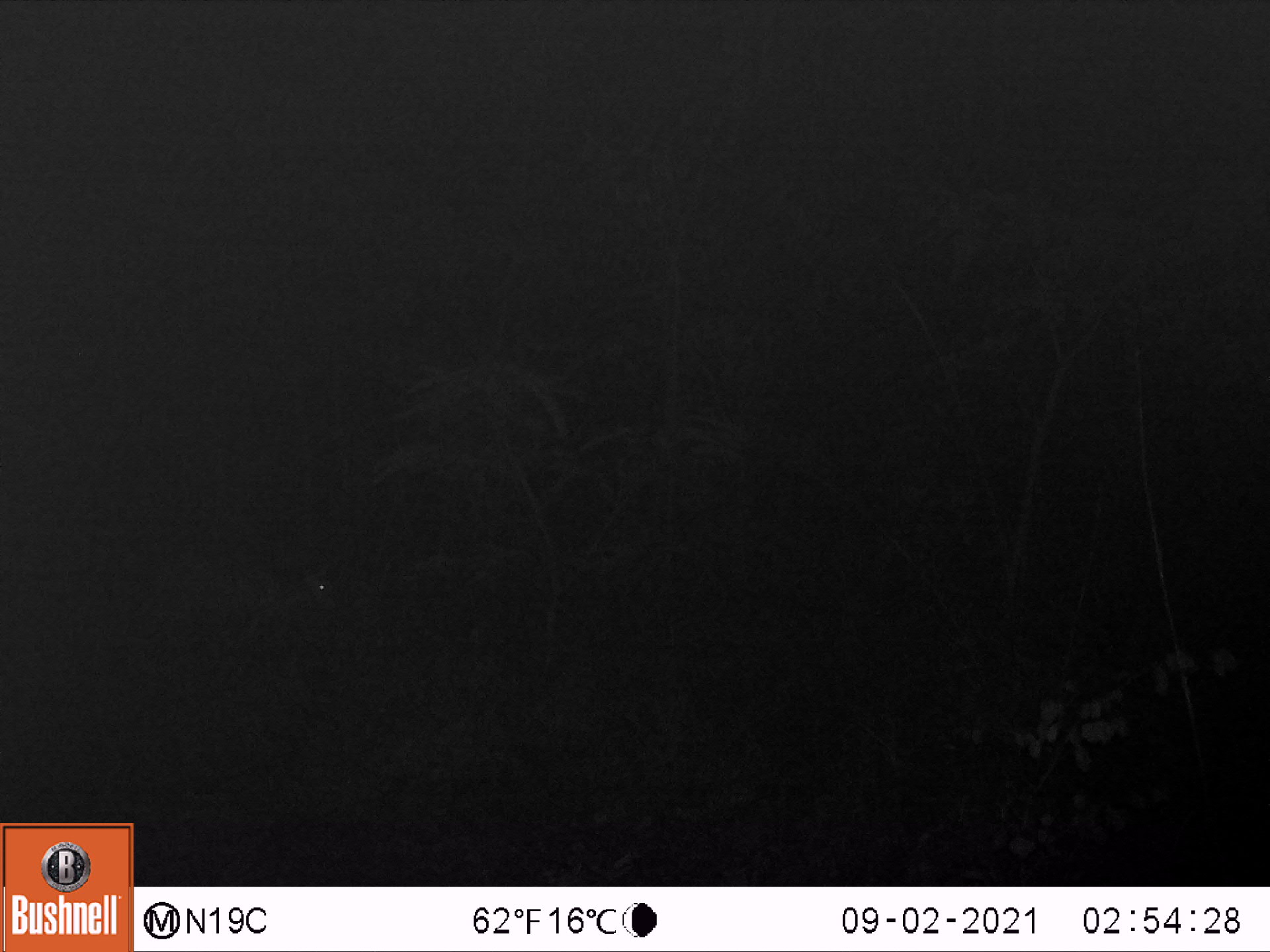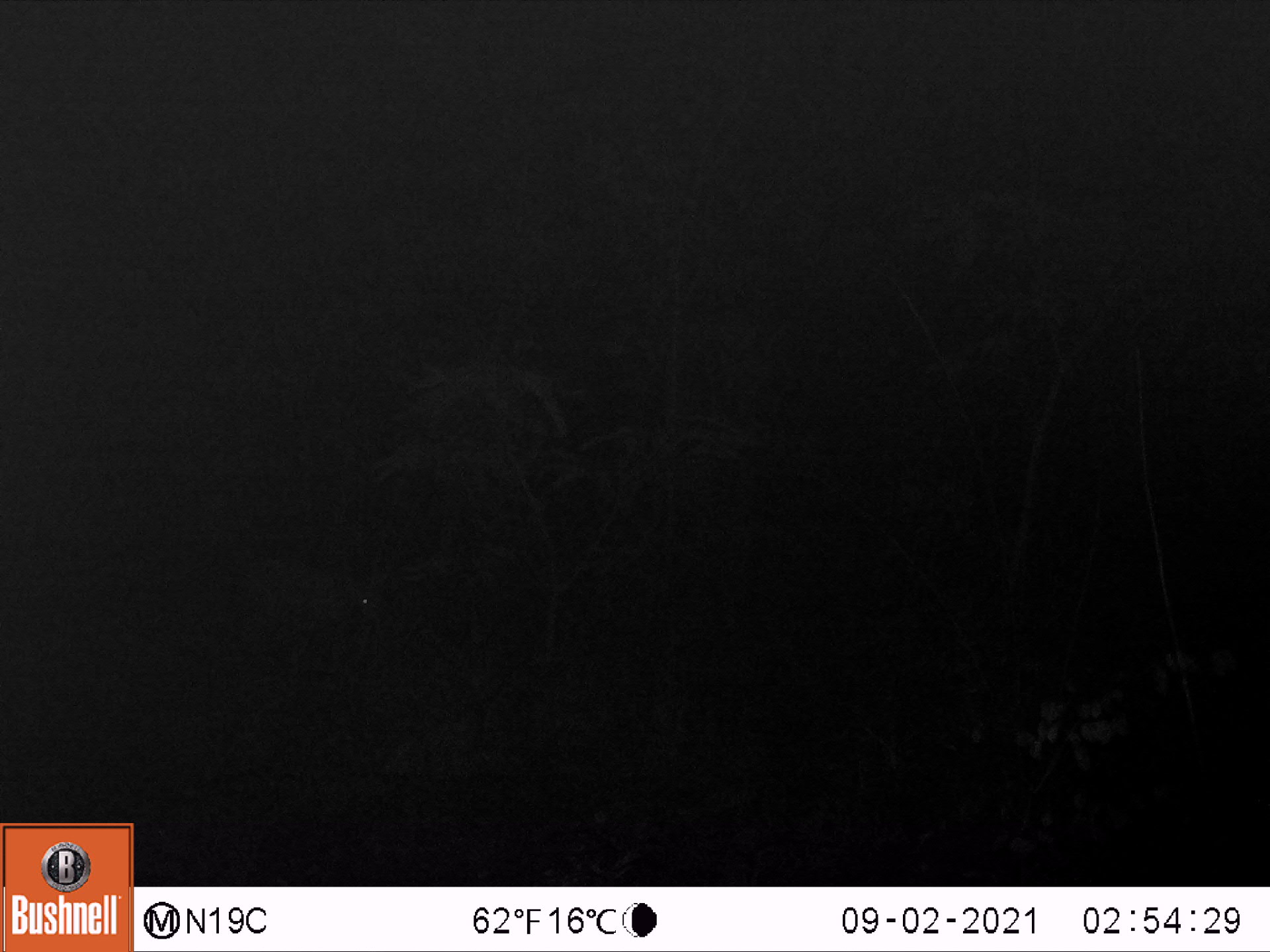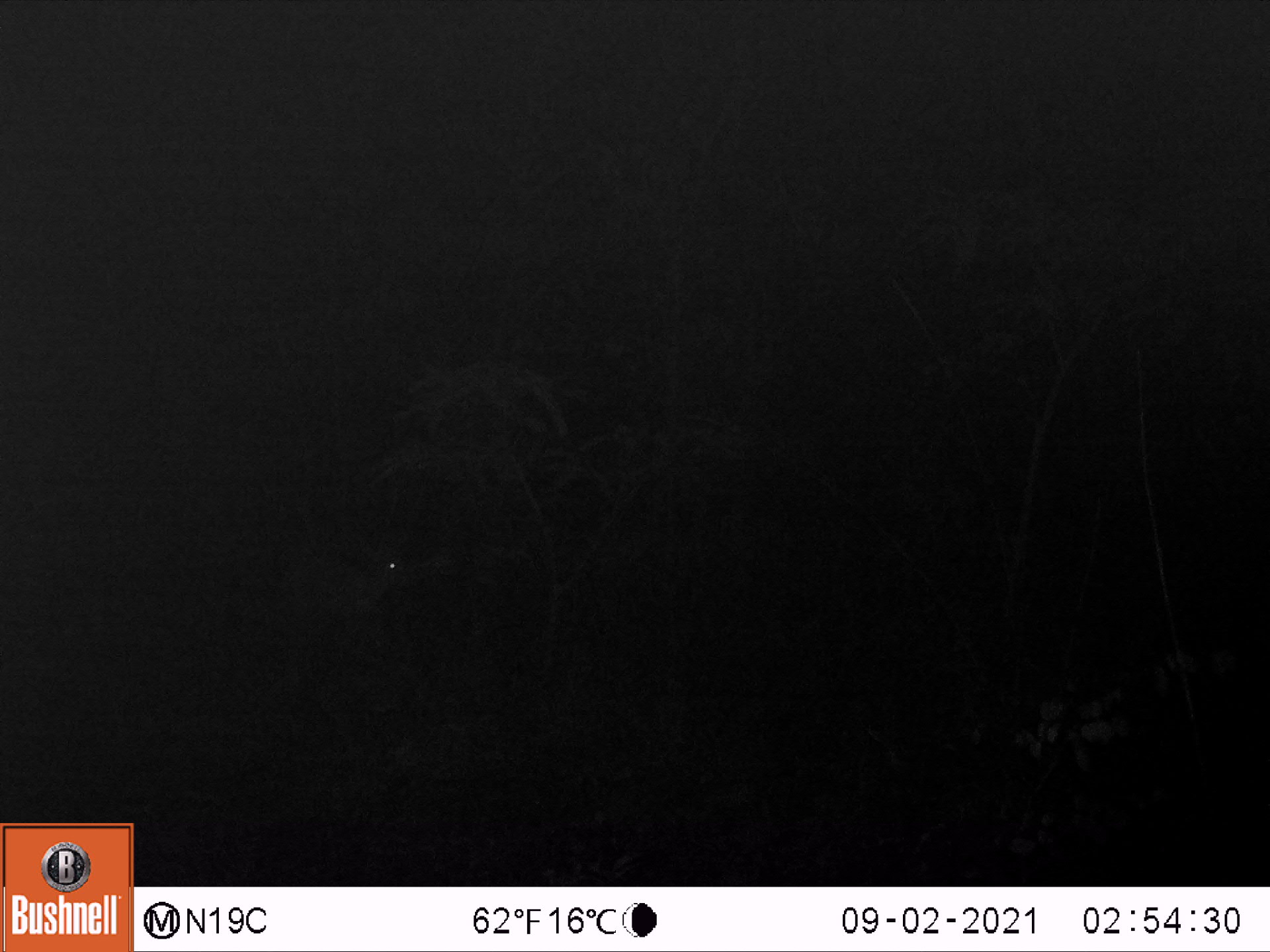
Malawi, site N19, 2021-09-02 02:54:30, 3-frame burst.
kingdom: Animalia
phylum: Chordata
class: Mammalia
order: Artiodactyla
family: Bovidae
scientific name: Antilopinae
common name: small antelope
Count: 1.